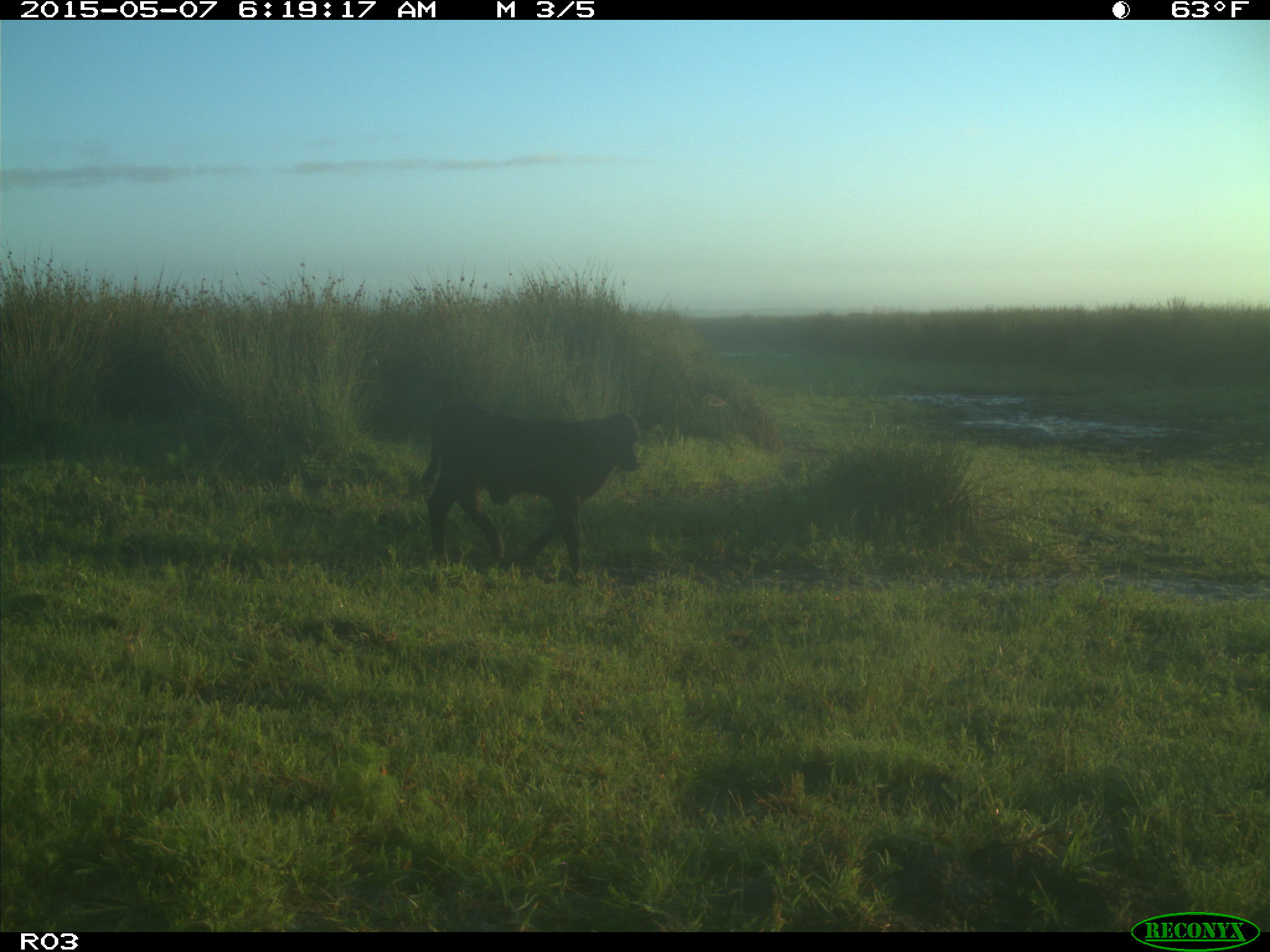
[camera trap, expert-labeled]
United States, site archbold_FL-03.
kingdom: Animalia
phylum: Chordata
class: Mammalia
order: Artiodactyla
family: Bovidae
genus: Bos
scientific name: Bos taurus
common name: domestic cow